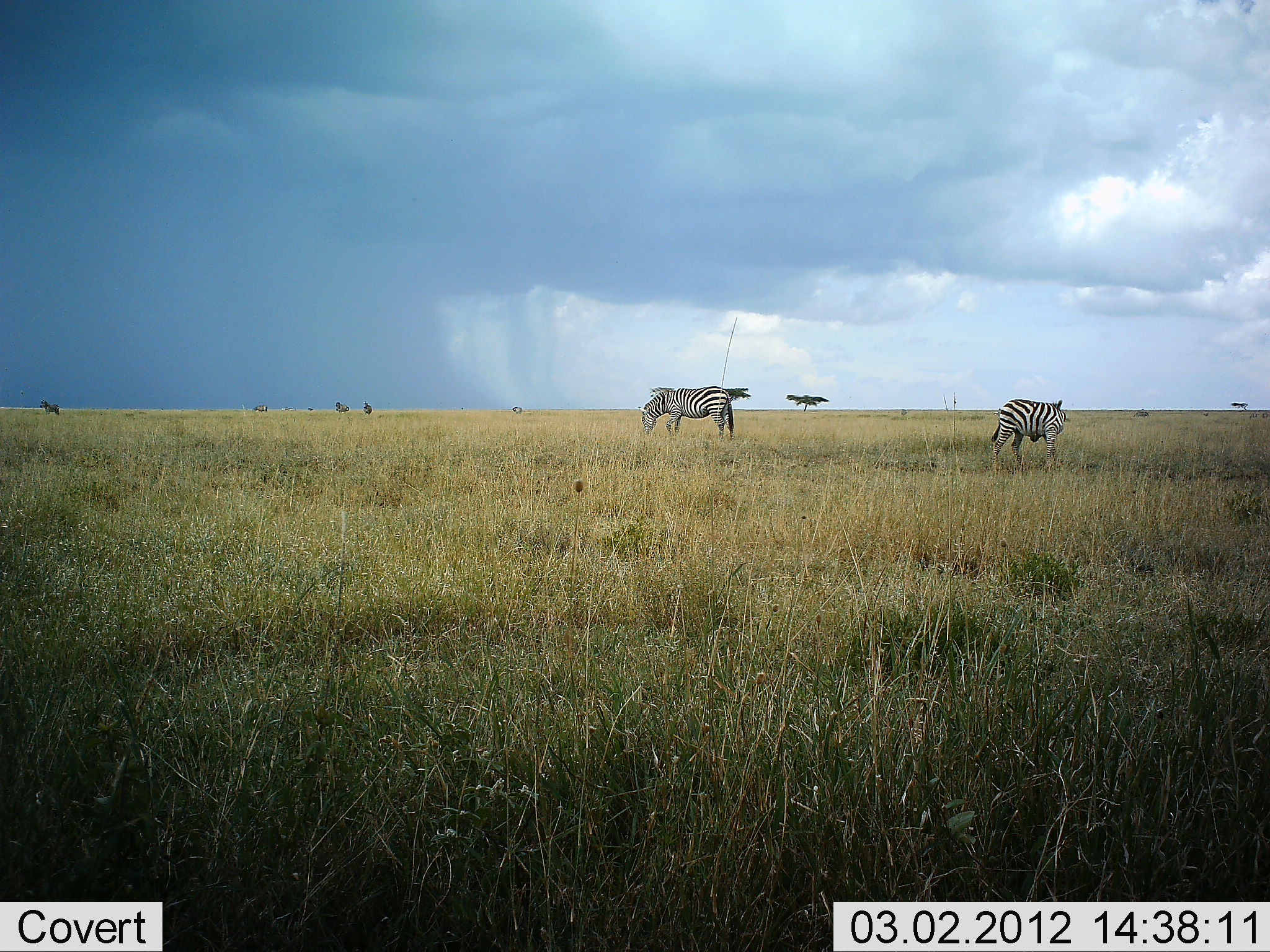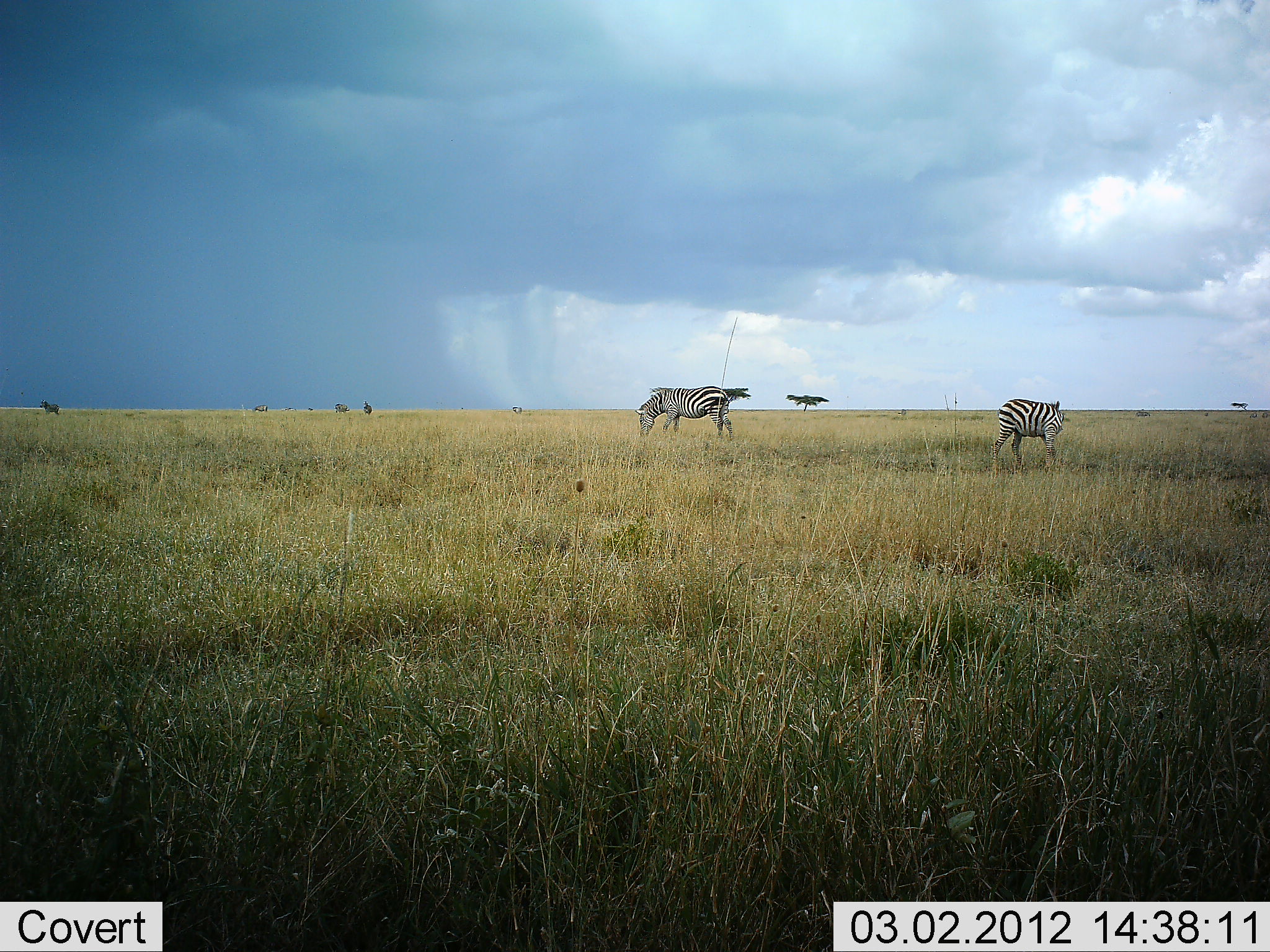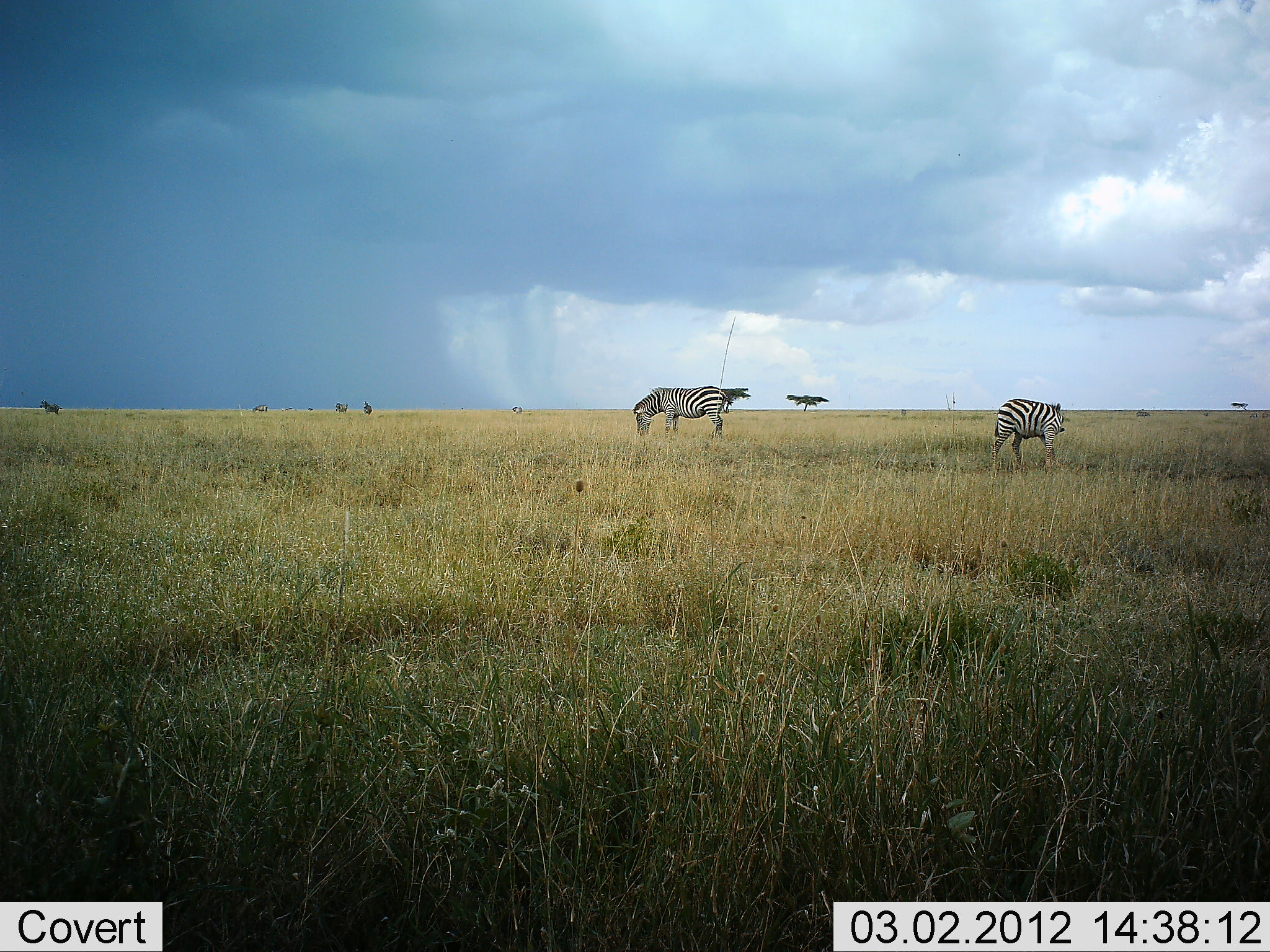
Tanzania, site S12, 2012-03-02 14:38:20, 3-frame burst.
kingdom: Animalia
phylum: Chordata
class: Mammalia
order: Perissodactyla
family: Equidae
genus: Equus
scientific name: Equus quagga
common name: plains zebra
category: zebra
Zebra (plains zebra) (Equus quagga), count 2. Behavior (volunteer vote fractions): standing 60%, resting 0%, moving 7%, interacting 0%. Young present (vote fraction): 0%. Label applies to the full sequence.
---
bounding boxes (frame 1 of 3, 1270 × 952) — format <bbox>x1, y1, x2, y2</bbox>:
animal: <bbox>991, 400, 1067, 474</bbox>; <bbox>638, 388, 734, 442</bbox>; <bbox>39, 399, 60, 416</bbox>; <bbox>335, 402, 349, 414</bbox>; <bbox>363, 401, 372, 416</bbox>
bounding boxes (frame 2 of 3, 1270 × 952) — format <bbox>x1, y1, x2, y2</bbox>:
animal: <bbox>992, 398, 1065, 476</bbox>; <bbox>634, 386, 734, 442</bbox>; <bbox>39, 398, 59, 415</bbox>; <bbox>334, 403, 350, 415</bbox>; <bbox>363, 400, 373, 417</bbox>; <bbox>253, 405, 269, 413</bbox>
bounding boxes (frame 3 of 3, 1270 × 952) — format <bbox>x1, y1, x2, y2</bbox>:
animal: <bbox>991, 398, 1066, 478</bbox>; <bbox>632, 385, 729, 444</bbox>; <bbox>40, 399, 62, 415</bbox>; <bbox>336, 401, 348, 413</bbox>; <bbox>363, 401, 372, 416</bbox>; <bbox>252, 405, 268, 412</bbox>; <bbox>511, 406, 523, 415</bbox>